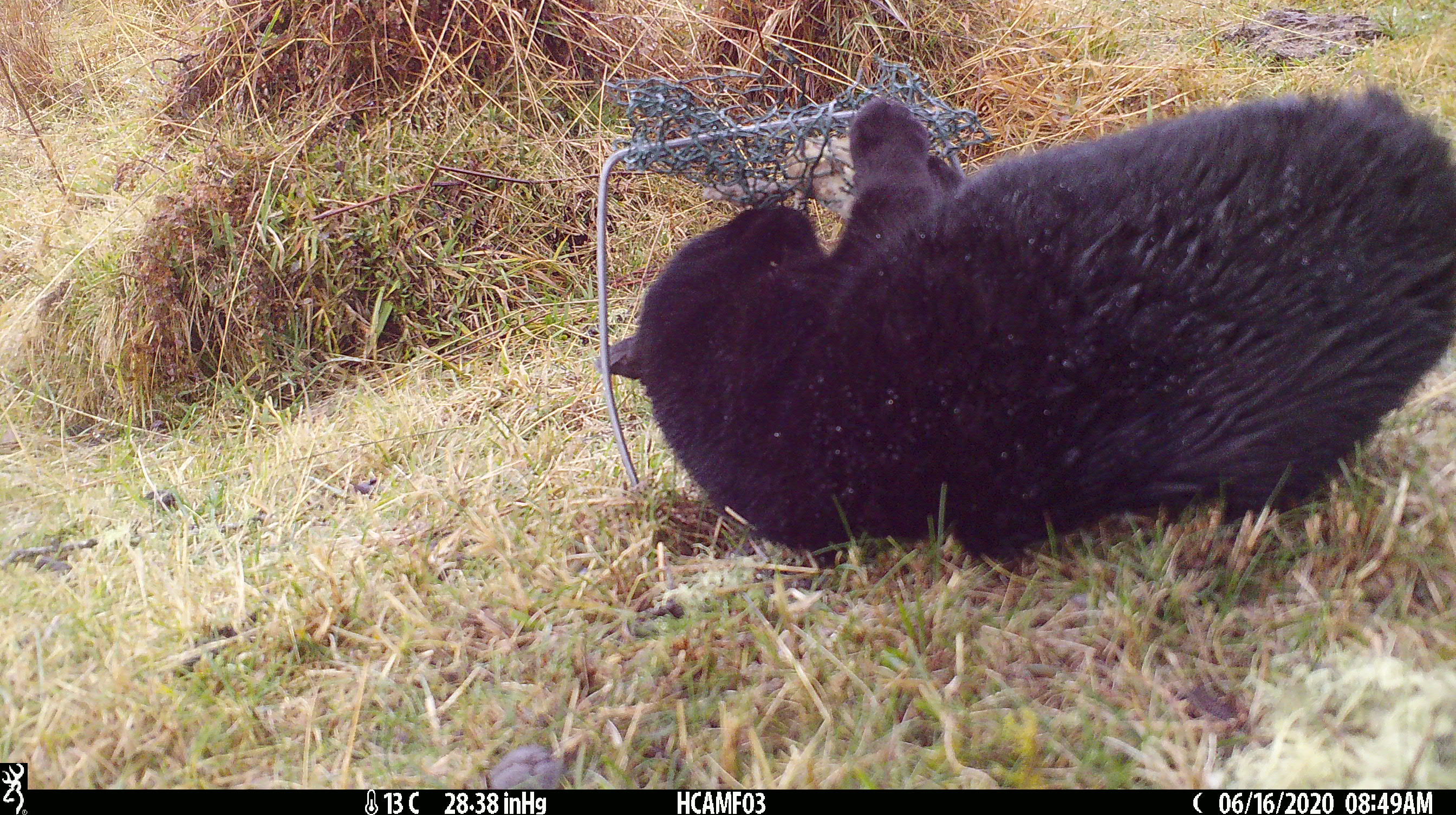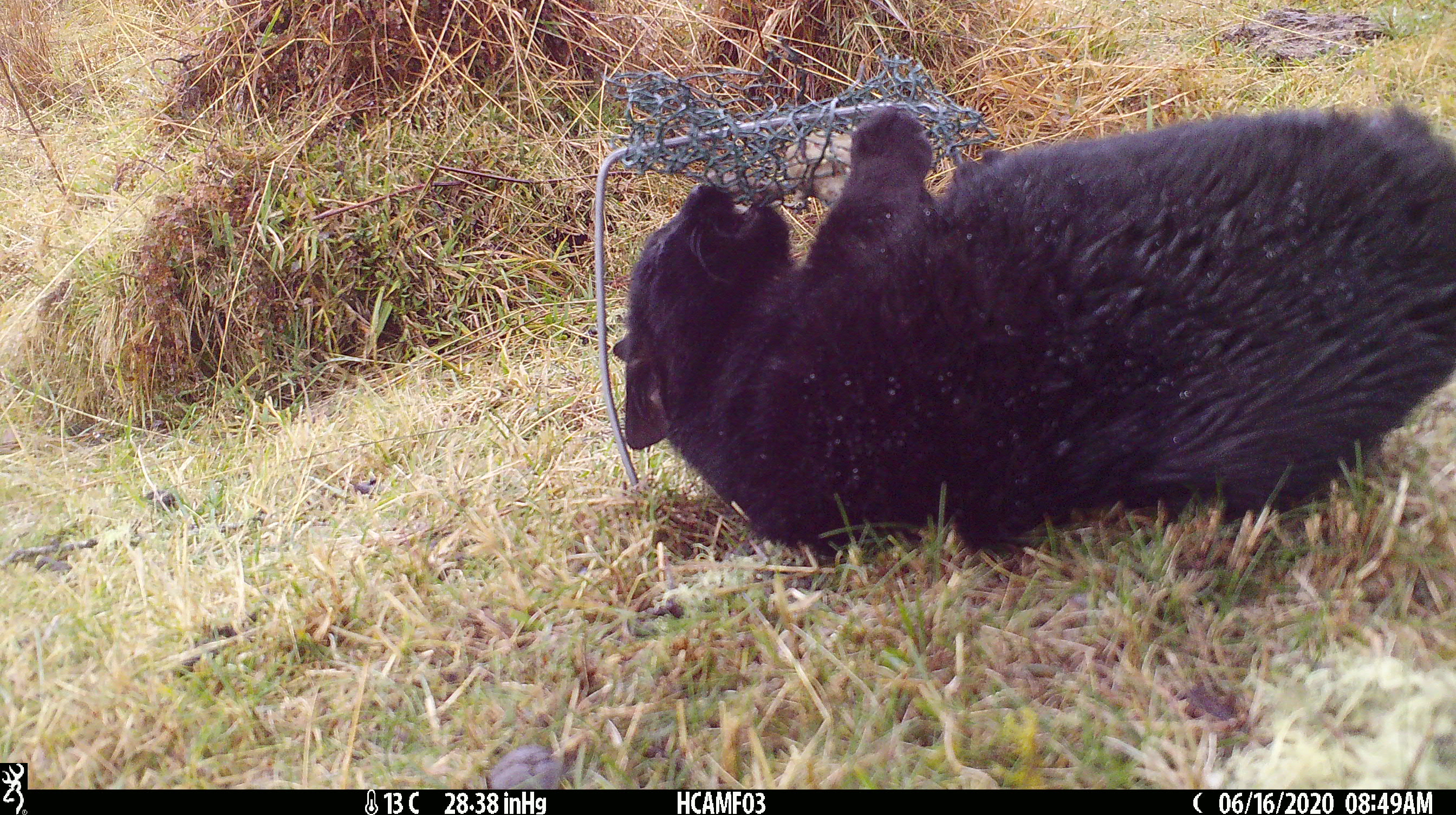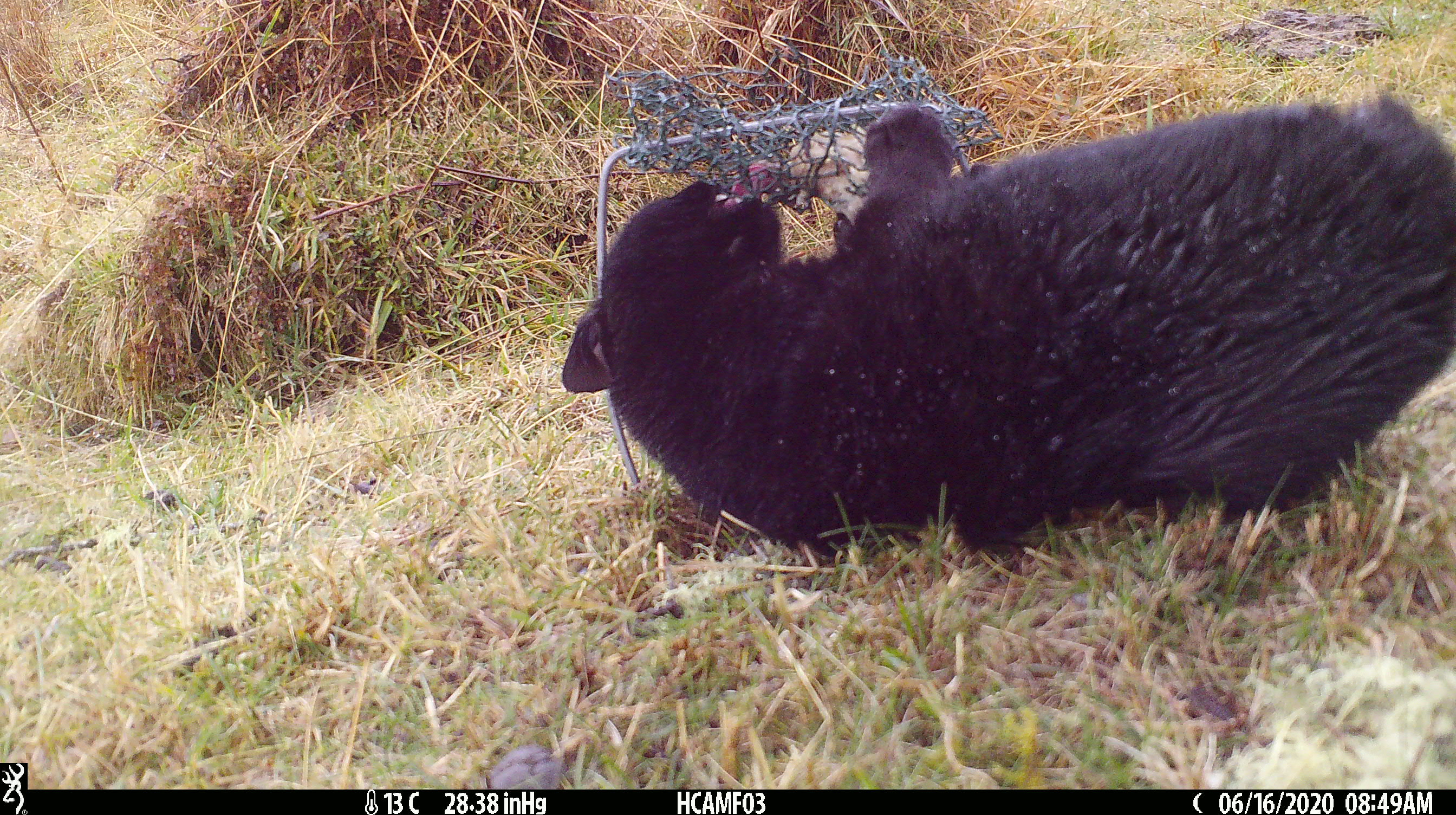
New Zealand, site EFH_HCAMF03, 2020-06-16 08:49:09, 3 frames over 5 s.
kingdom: Animalia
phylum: Chordata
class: Mammalia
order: Carnivora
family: Felidae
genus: Felis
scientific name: Felis catus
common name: domestic cat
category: cat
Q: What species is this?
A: Cat (domestic cat) (Felis catus).